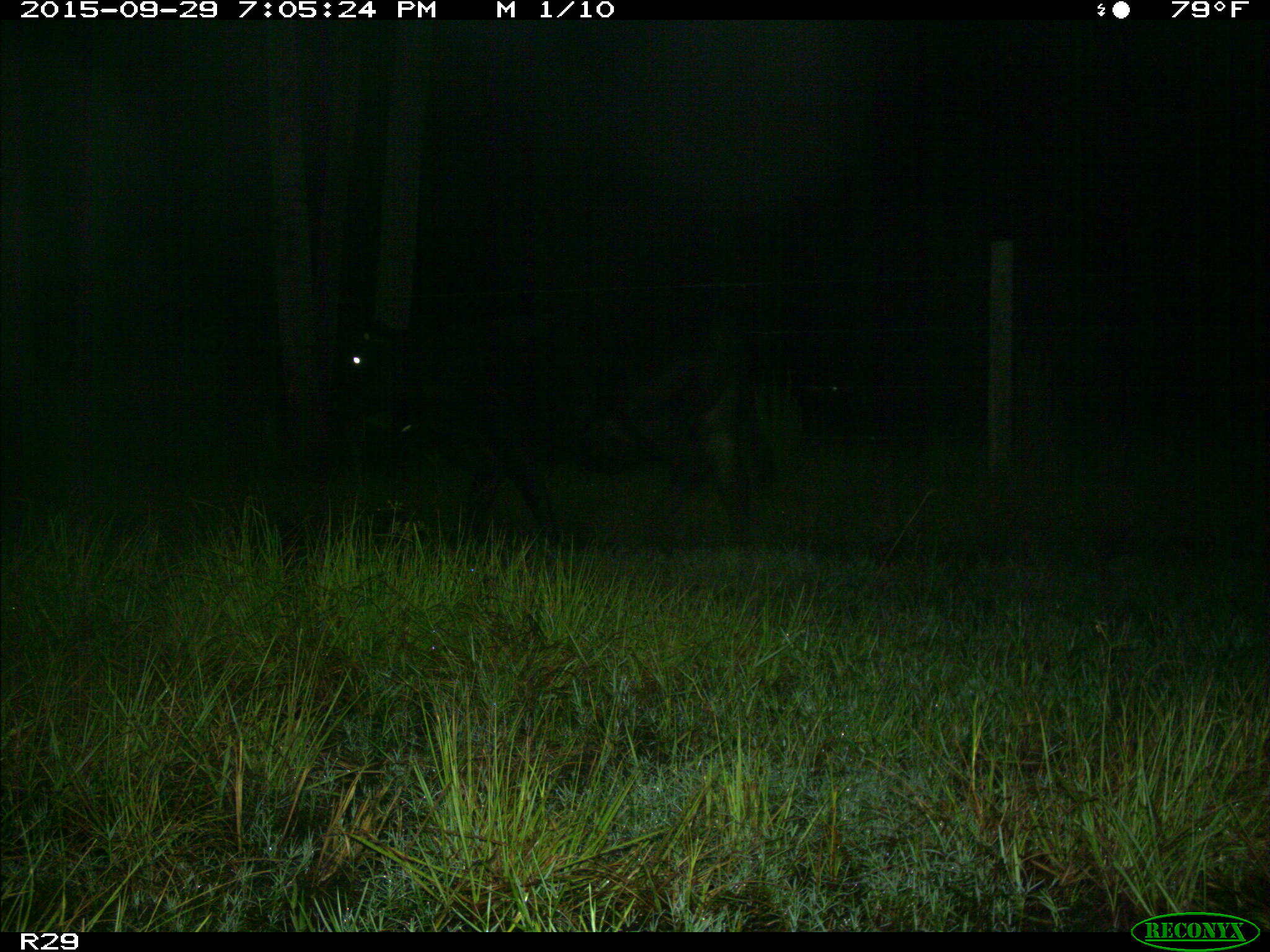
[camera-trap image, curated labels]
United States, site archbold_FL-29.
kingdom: Animalia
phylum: Chordata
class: Mammalia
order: Artiodactyla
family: Bovidae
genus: Bos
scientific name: Bos taurus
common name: domestic cow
Bos taurus (domestic cow).